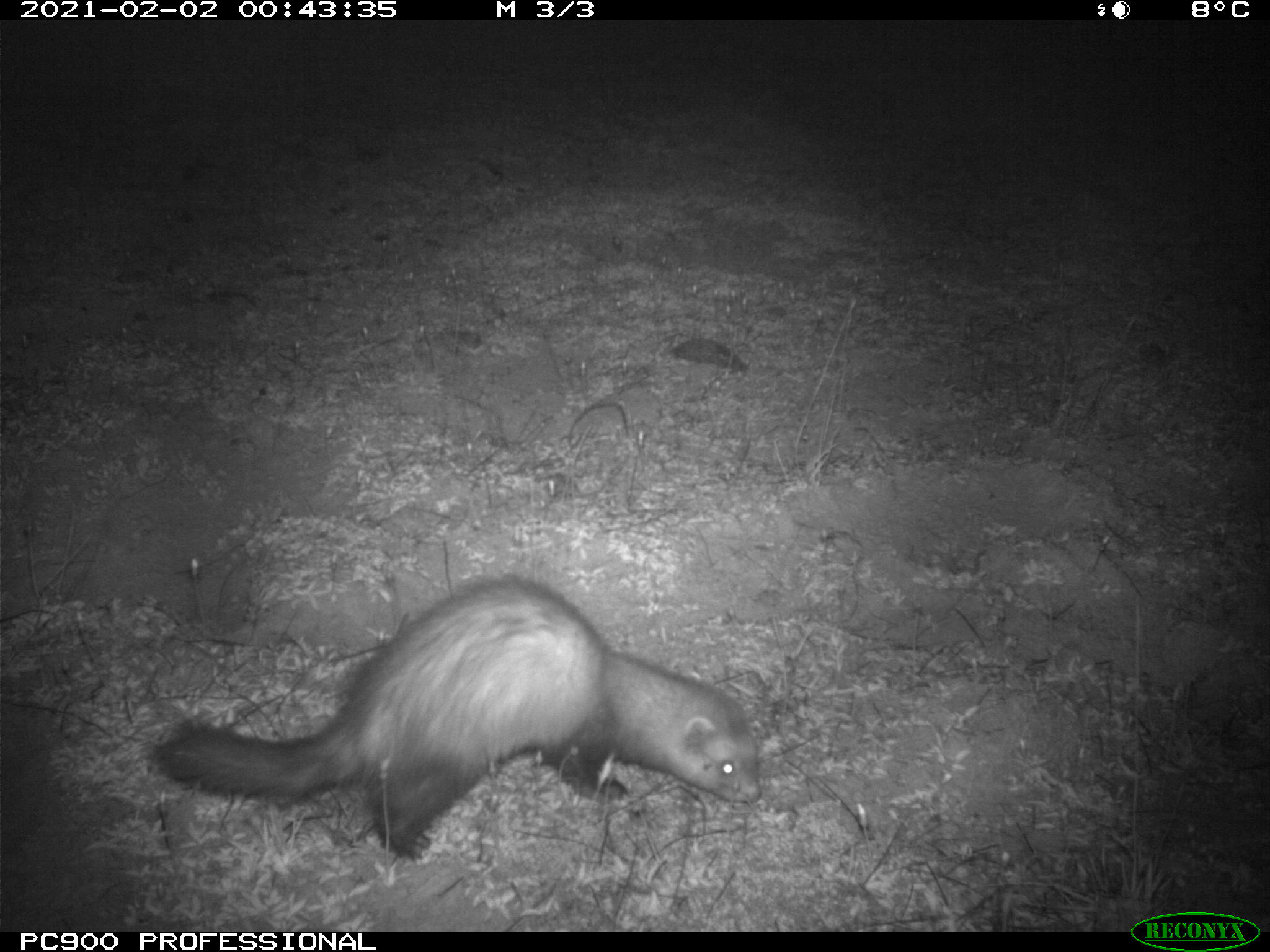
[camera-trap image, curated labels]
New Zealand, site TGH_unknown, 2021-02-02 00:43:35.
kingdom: Animalia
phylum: Chordata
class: Mammalia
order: Carnivora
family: Mustelidae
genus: Mustela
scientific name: Mustela furo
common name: ferret